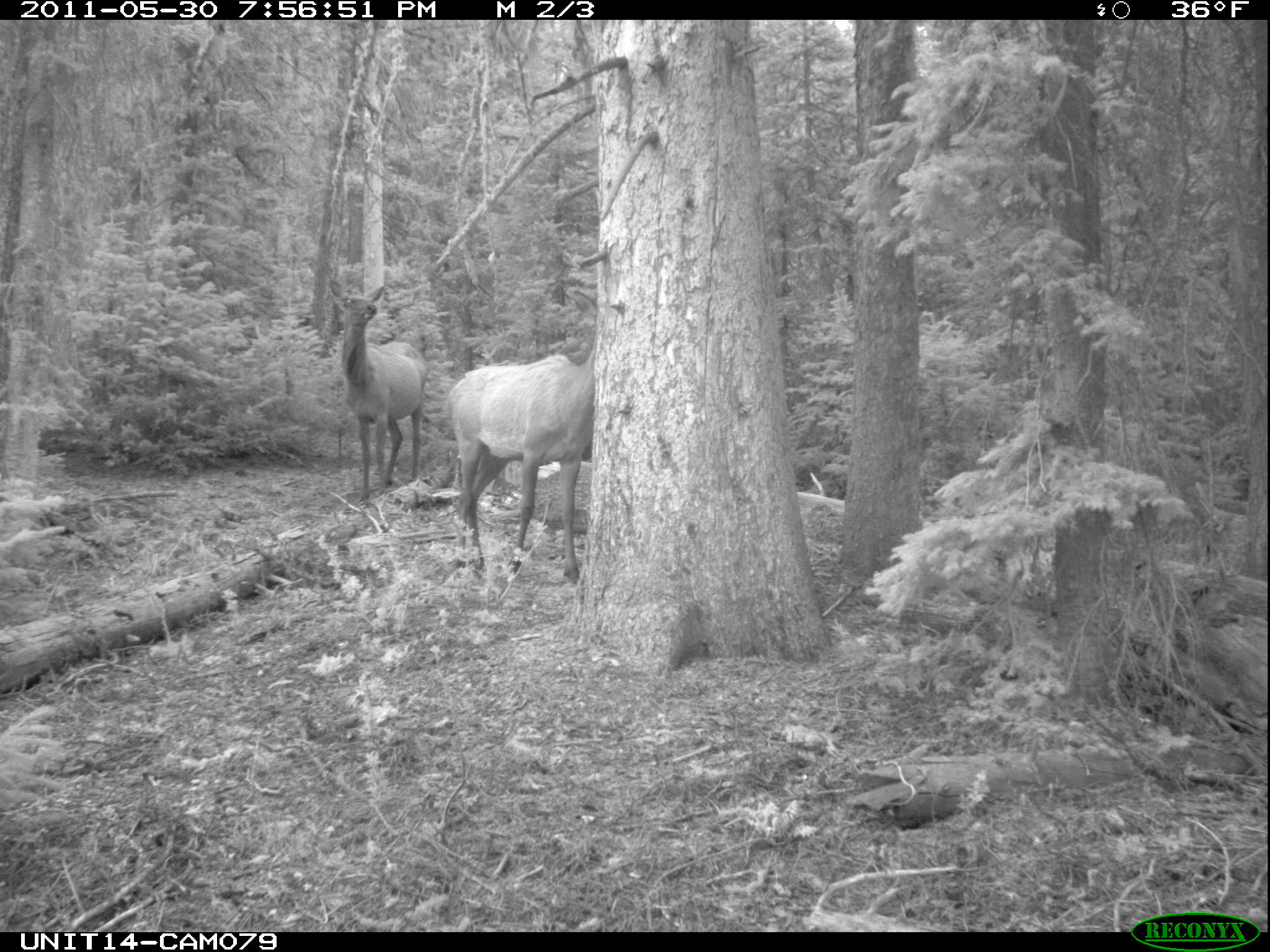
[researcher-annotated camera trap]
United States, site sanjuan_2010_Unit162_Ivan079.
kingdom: Animalia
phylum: Chordata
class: Mammalia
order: Artiodactyla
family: Cervidae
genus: Cervus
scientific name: Cervus elaphus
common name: red deer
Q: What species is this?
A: Cervus elaphus (red deer).